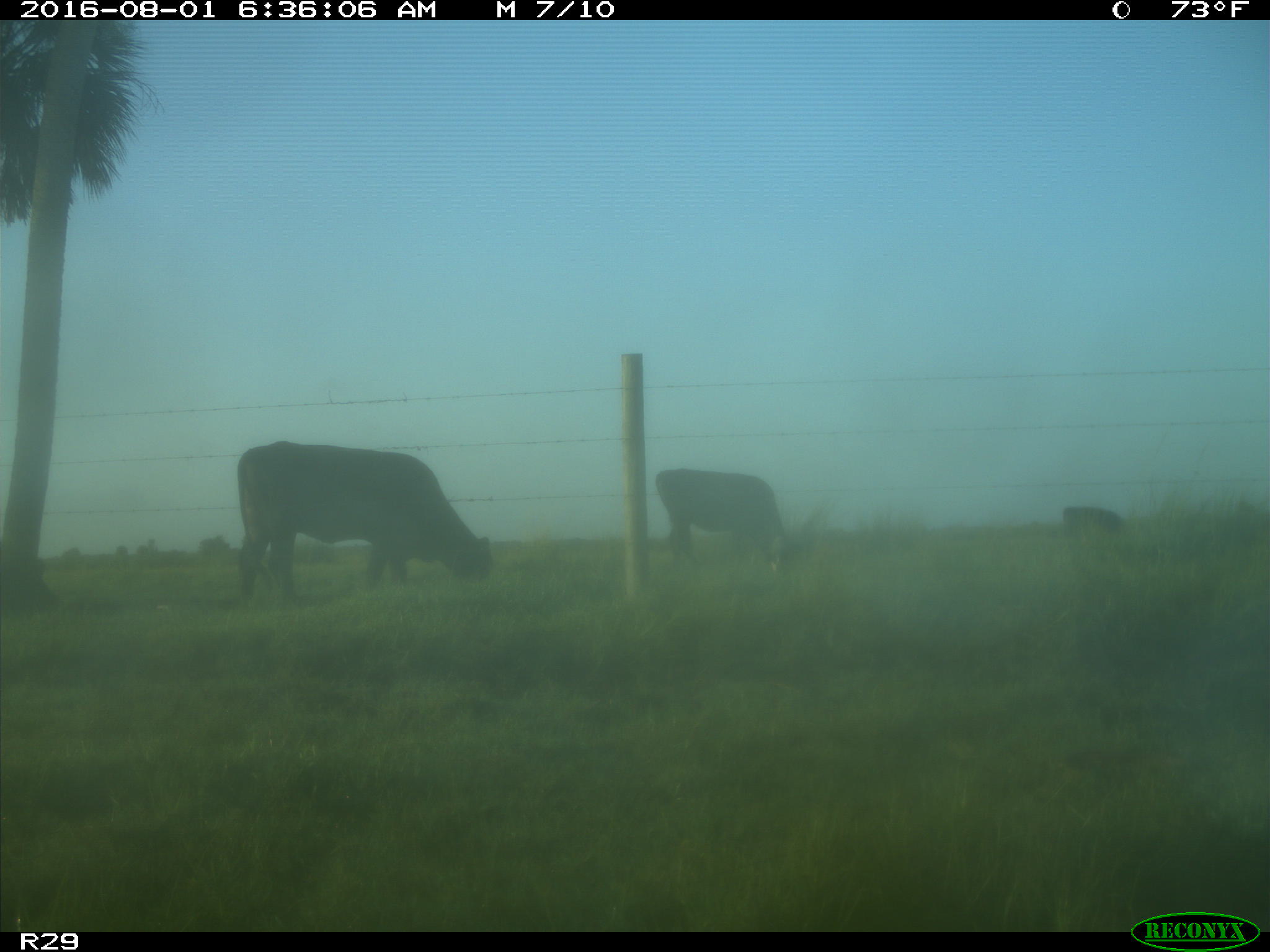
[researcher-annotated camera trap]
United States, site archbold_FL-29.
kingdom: Animalia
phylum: Chordata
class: Mammalia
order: Artiodactyla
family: Bovidae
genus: Bos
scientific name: Bos taurus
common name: domestic cow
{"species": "Bos taurus (domestic cow)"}